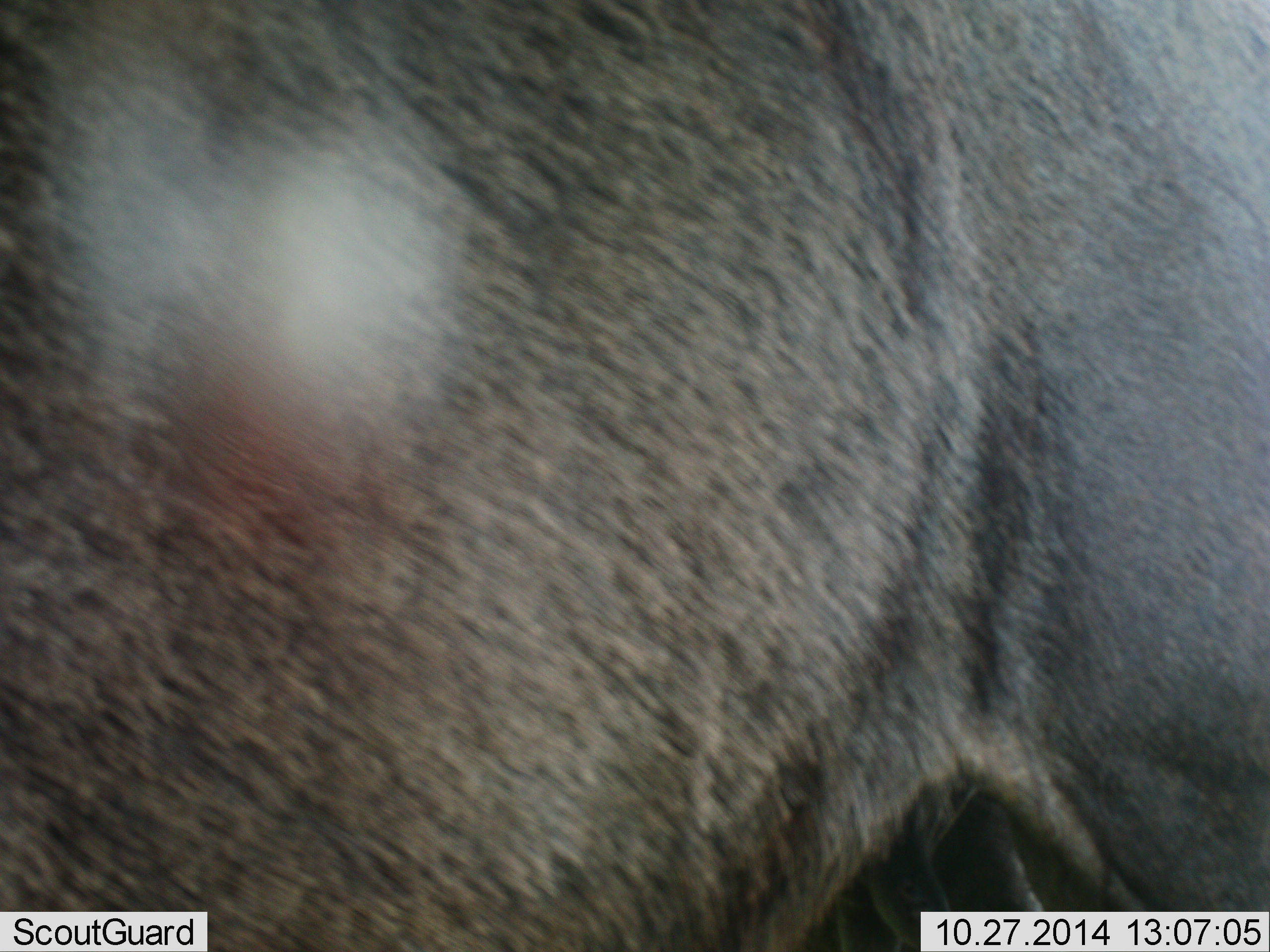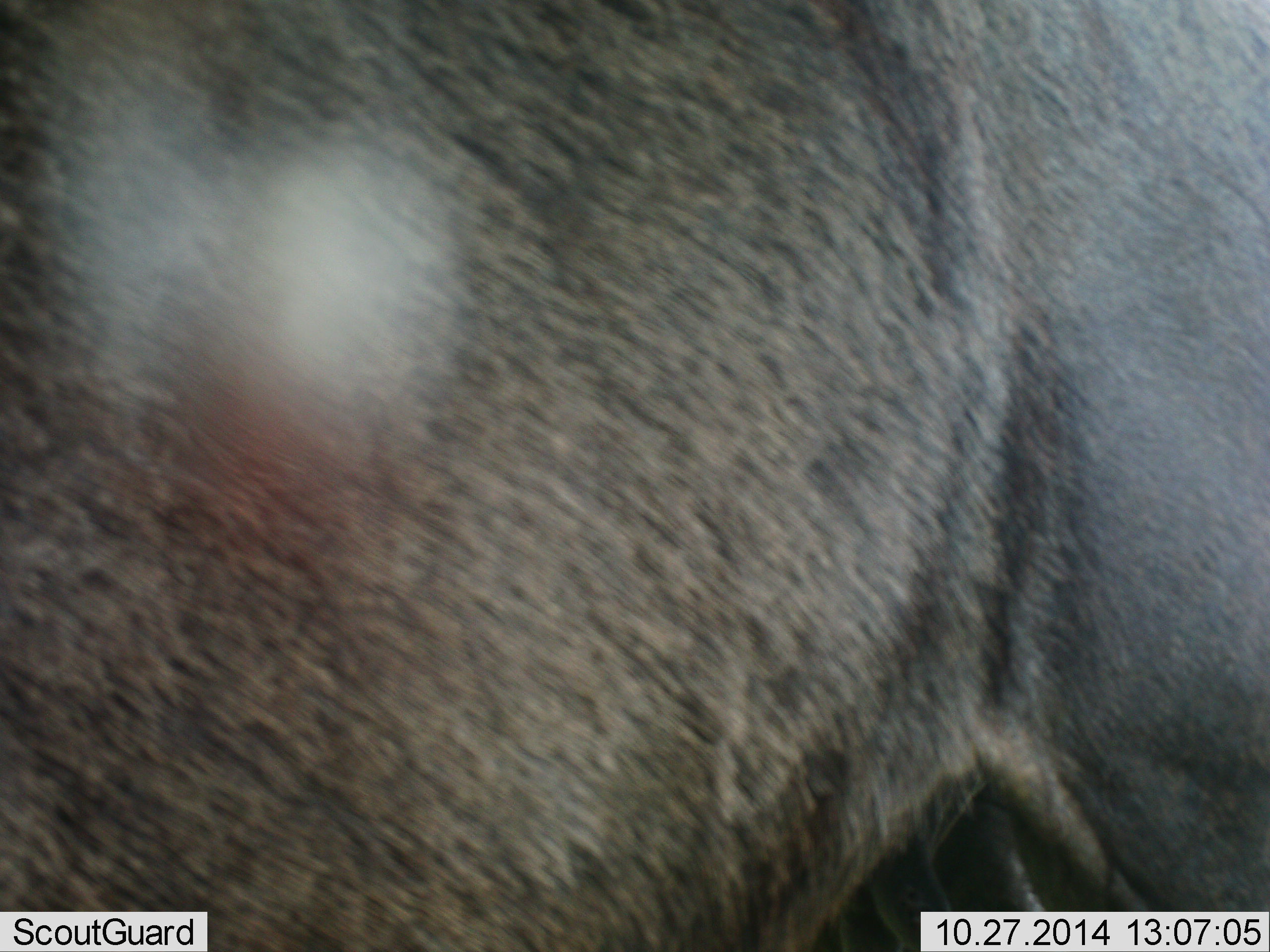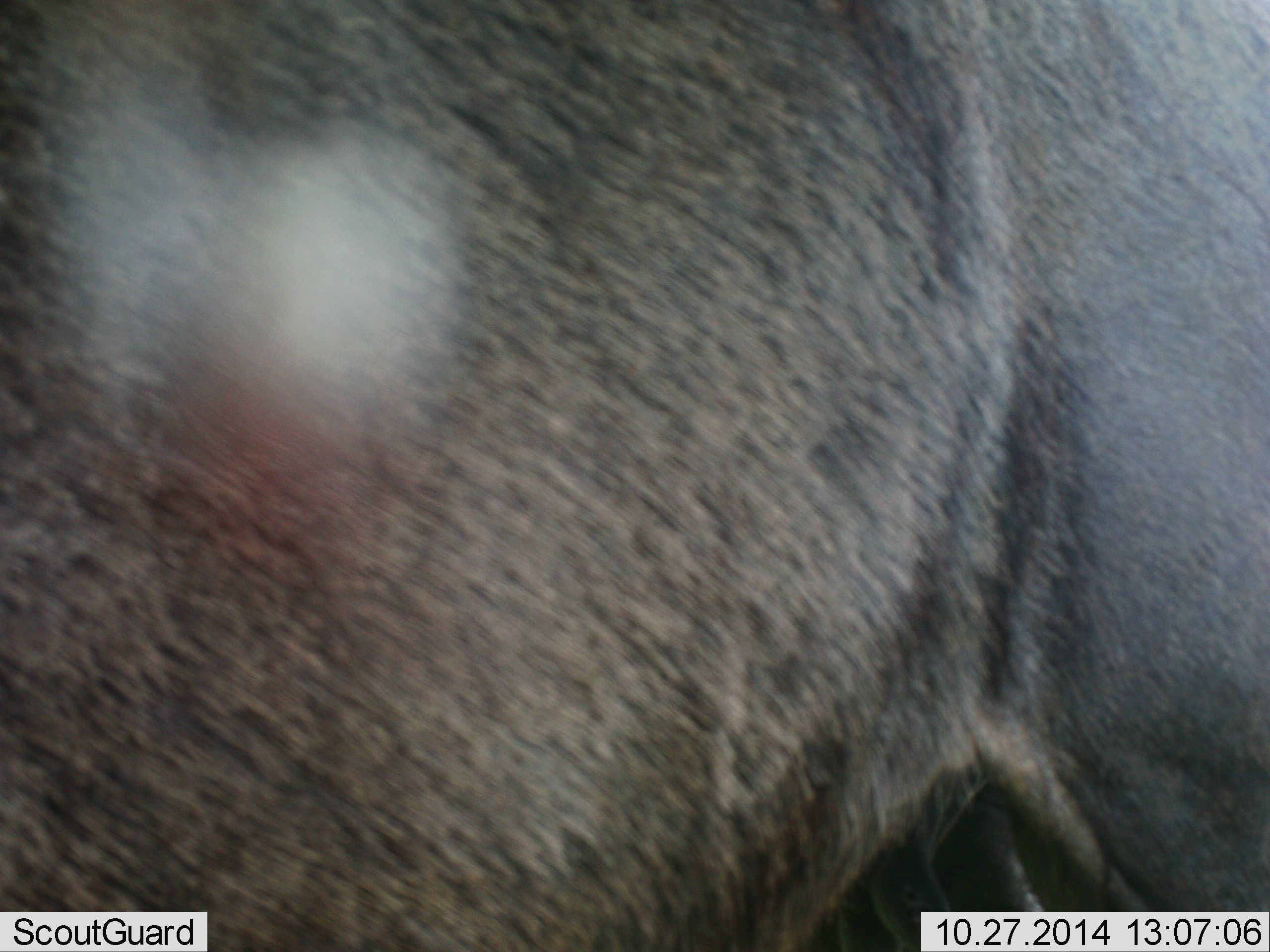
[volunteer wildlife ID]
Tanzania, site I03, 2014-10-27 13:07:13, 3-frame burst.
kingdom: Animalia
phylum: Chordata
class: Mammalia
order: Artiodactyla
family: Bovidae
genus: Connochaetes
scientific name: Connochaetes taurinus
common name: blue wildebeest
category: wildebeest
Wildebeest (blue wildebeest) (Connochaetes taurinus), count 1. Behavior (volunteer vote fractions): standing 100%, resting 0%, moving 0%, interacting 0%. Young present (vote fraction): 0%. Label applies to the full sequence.